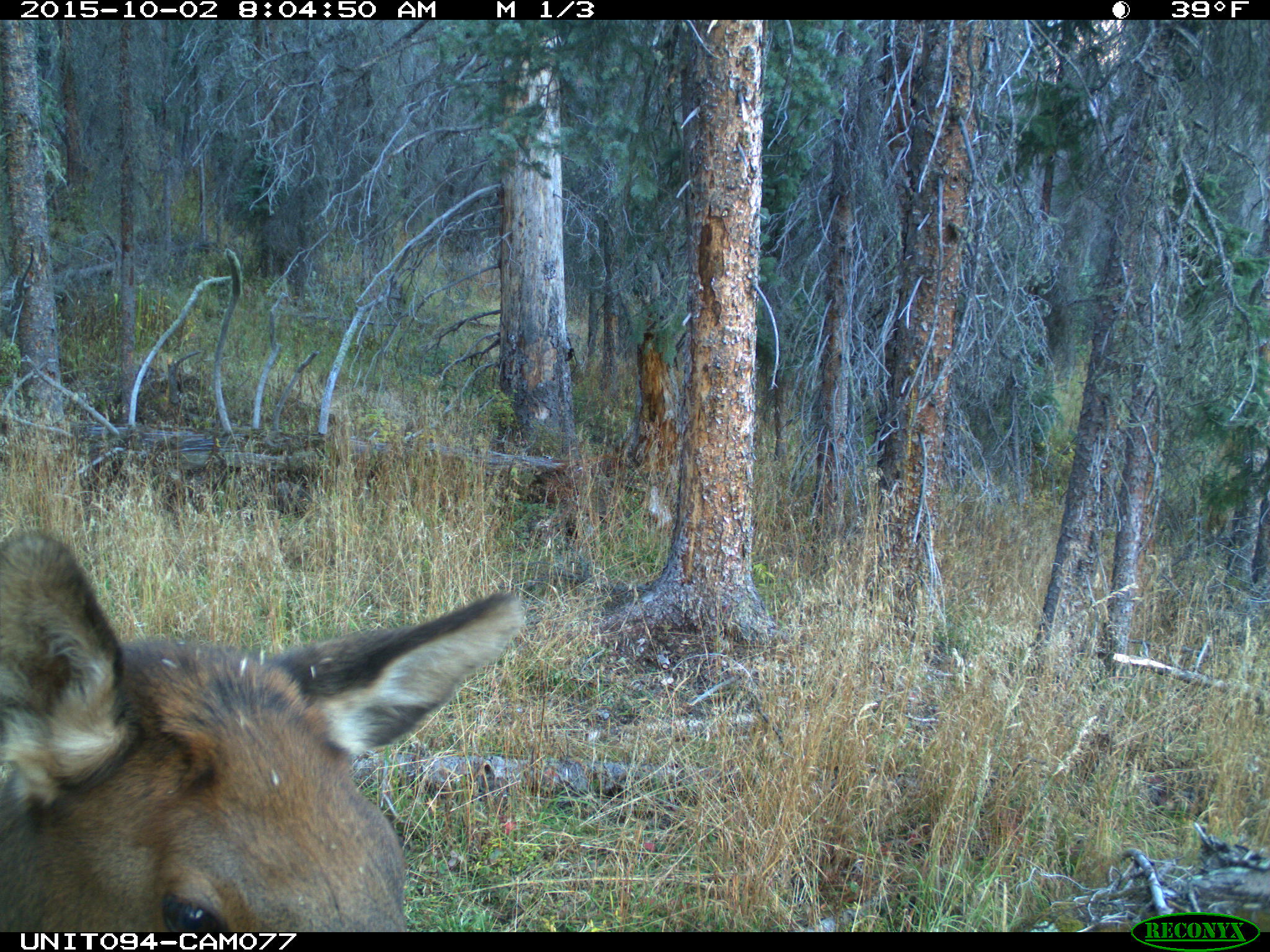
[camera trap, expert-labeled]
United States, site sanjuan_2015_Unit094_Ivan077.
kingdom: Animalia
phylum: Chordata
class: Mammalia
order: Artiodactyla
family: Cervidae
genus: Cervus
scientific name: Cervus elaphus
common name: red deer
Cervus elaphus (red deer).